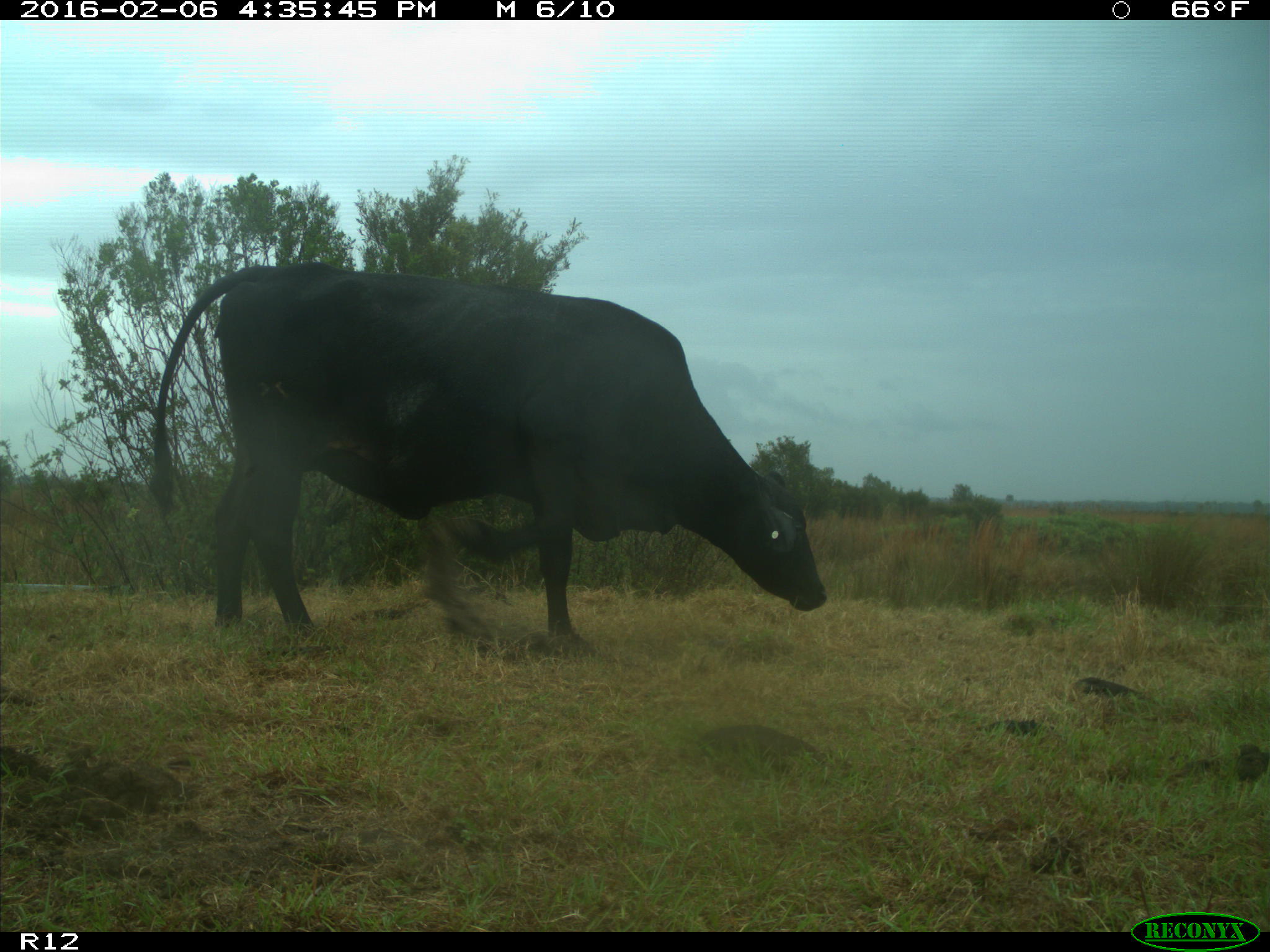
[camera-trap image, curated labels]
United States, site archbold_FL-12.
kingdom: Animalia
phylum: Chordata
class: Mammalia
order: Artiodactyla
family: Bovidae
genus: Bos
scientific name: Bos taurus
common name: domestic cow